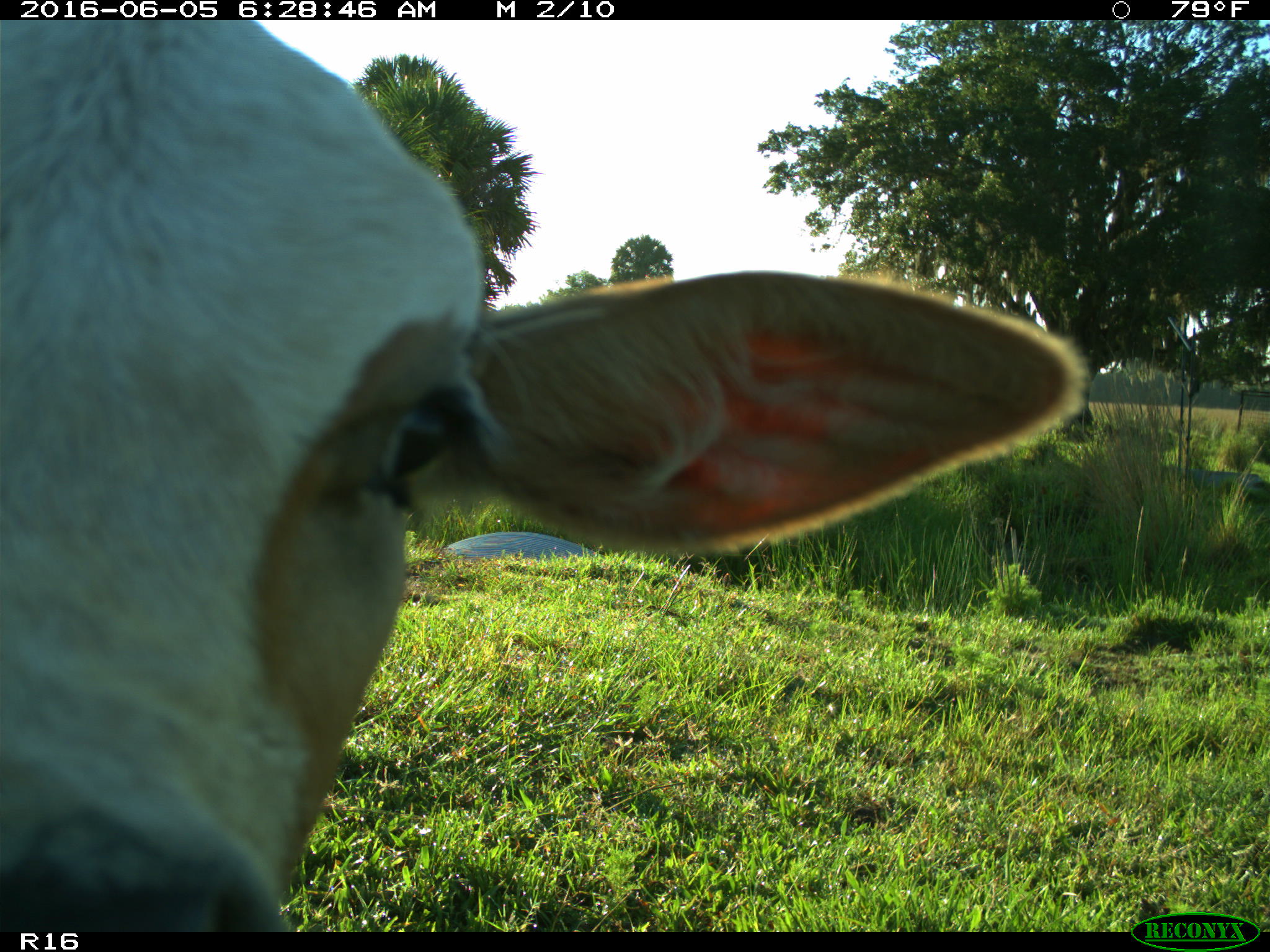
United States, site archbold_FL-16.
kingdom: Animalia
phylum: Chordata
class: Mammalia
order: Artiodactyla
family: Bovidae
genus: Bos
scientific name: Bos taurus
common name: domestic cow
Bos taurus (domestic cow).